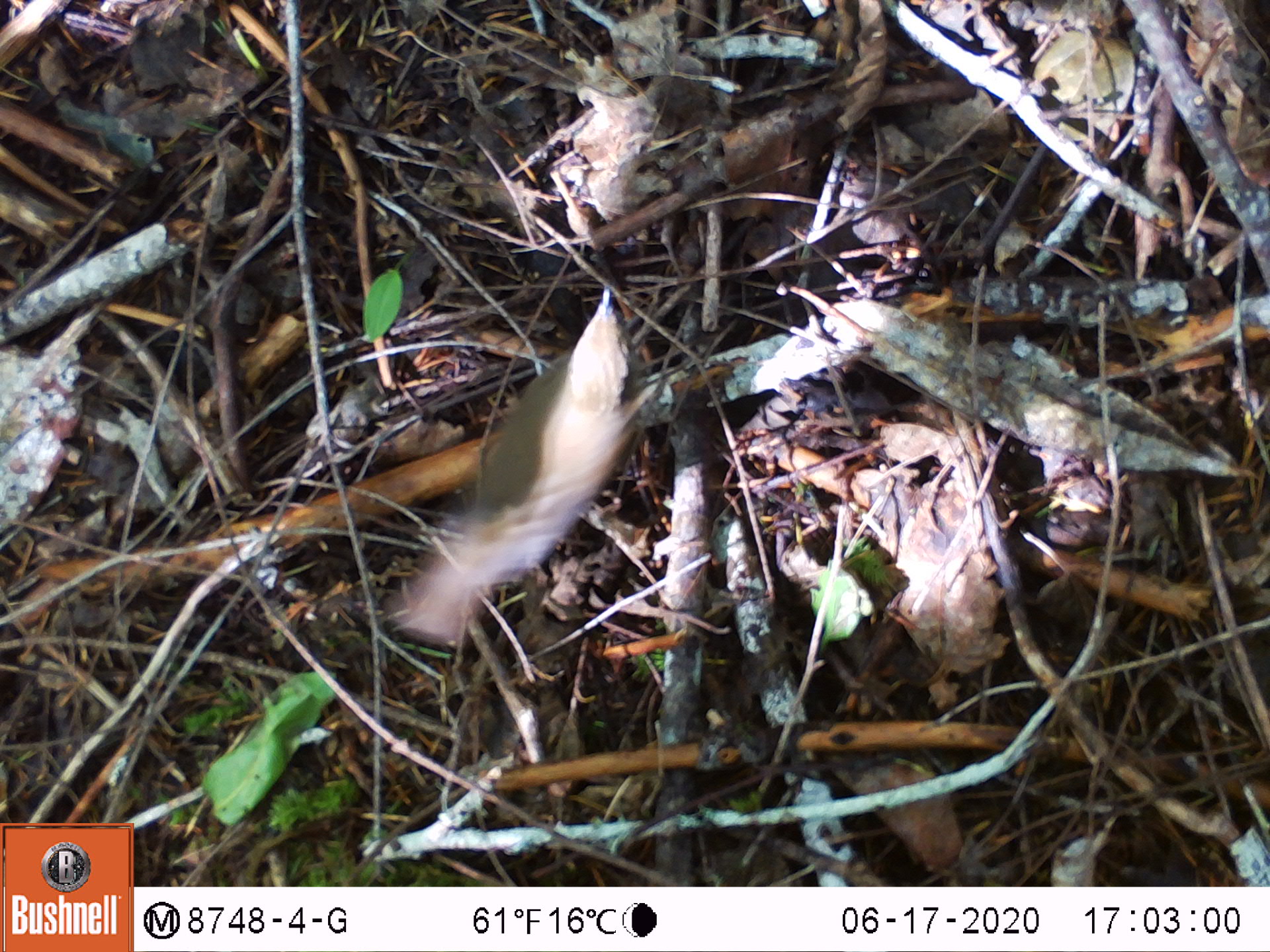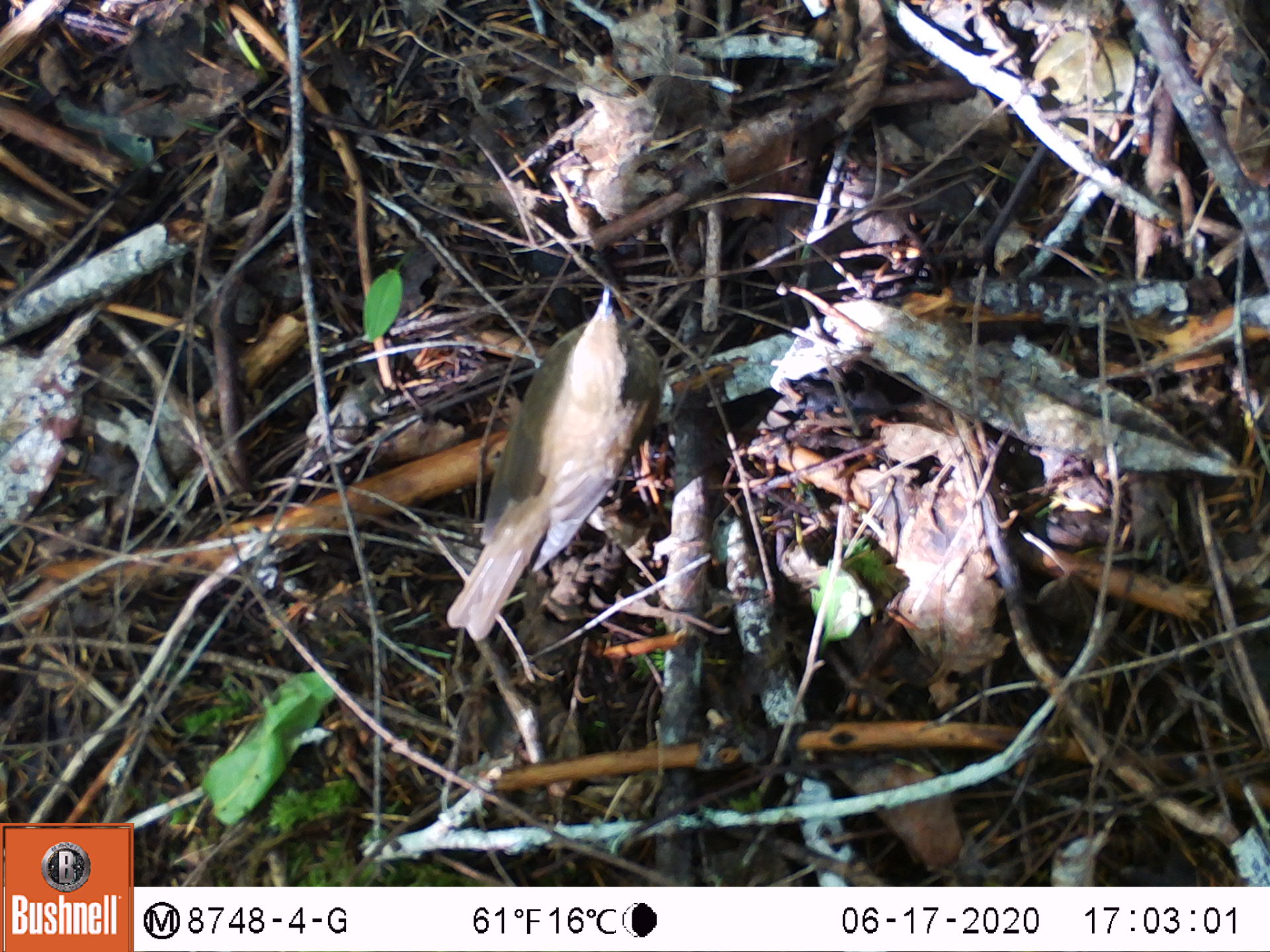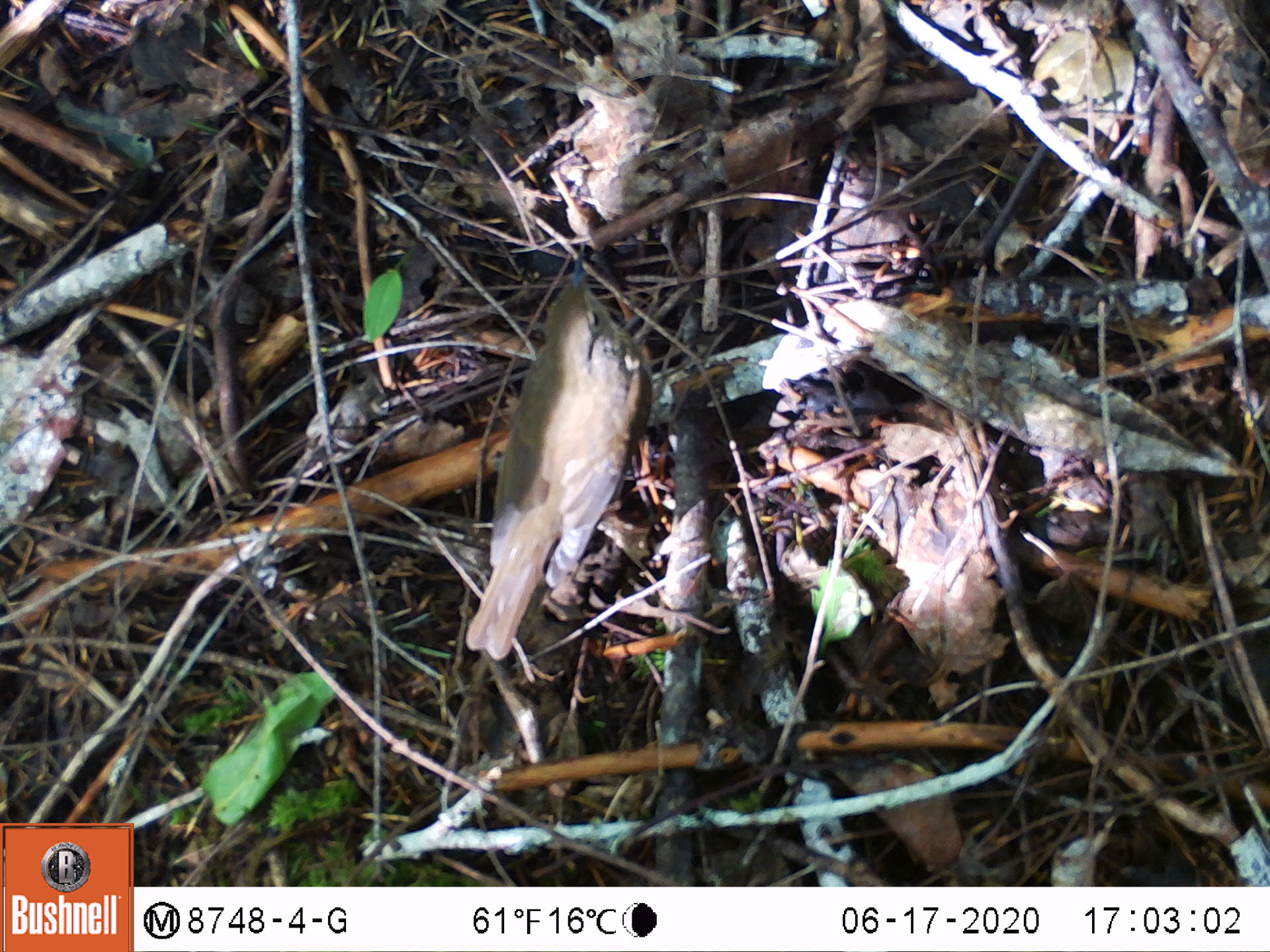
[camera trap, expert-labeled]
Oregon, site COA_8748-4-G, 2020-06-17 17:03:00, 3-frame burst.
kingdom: Animalia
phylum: Chordata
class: Aves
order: Passeriformes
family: Turdidae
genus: Catharus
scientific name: Catharus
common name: brown thrushes and nightingale-thrushes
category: catharus species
Catharus species (brown thrushes and nightingale-thrushes) (Catharus).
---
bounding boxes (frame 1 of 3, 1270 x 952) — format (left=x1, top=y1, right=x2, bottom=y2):
catharus species: (left=378, top=269, right=639, bottom=654)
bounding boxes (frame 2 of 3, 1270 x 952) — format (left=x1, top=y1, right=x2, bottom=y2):
catharus species: (left=440, top=284, right=633, bottom=643)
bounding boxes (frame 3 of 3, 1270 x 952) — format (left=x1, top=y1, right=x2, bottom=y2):
catharus species: (left=453, top=241, right=648, bottom=665)